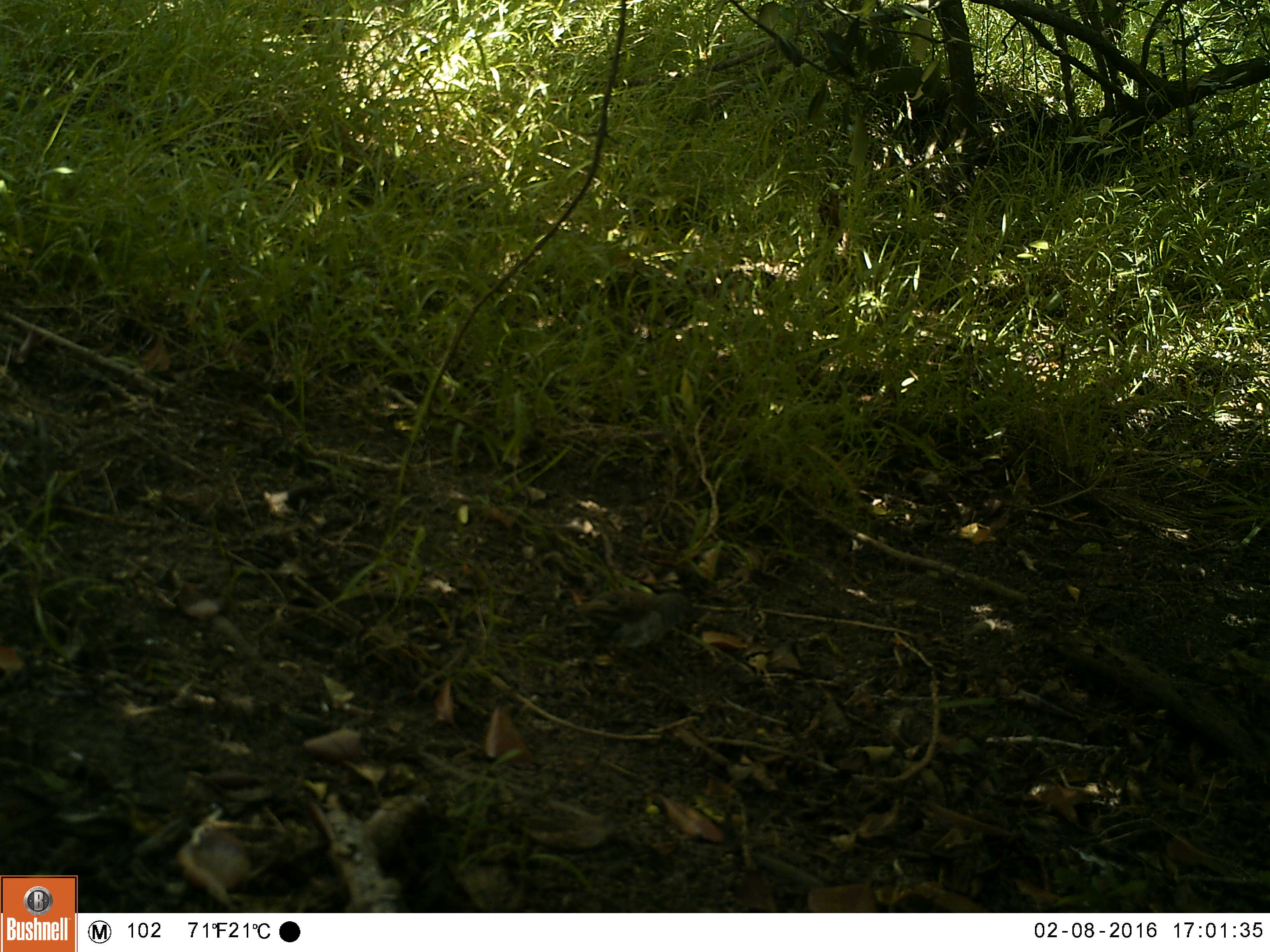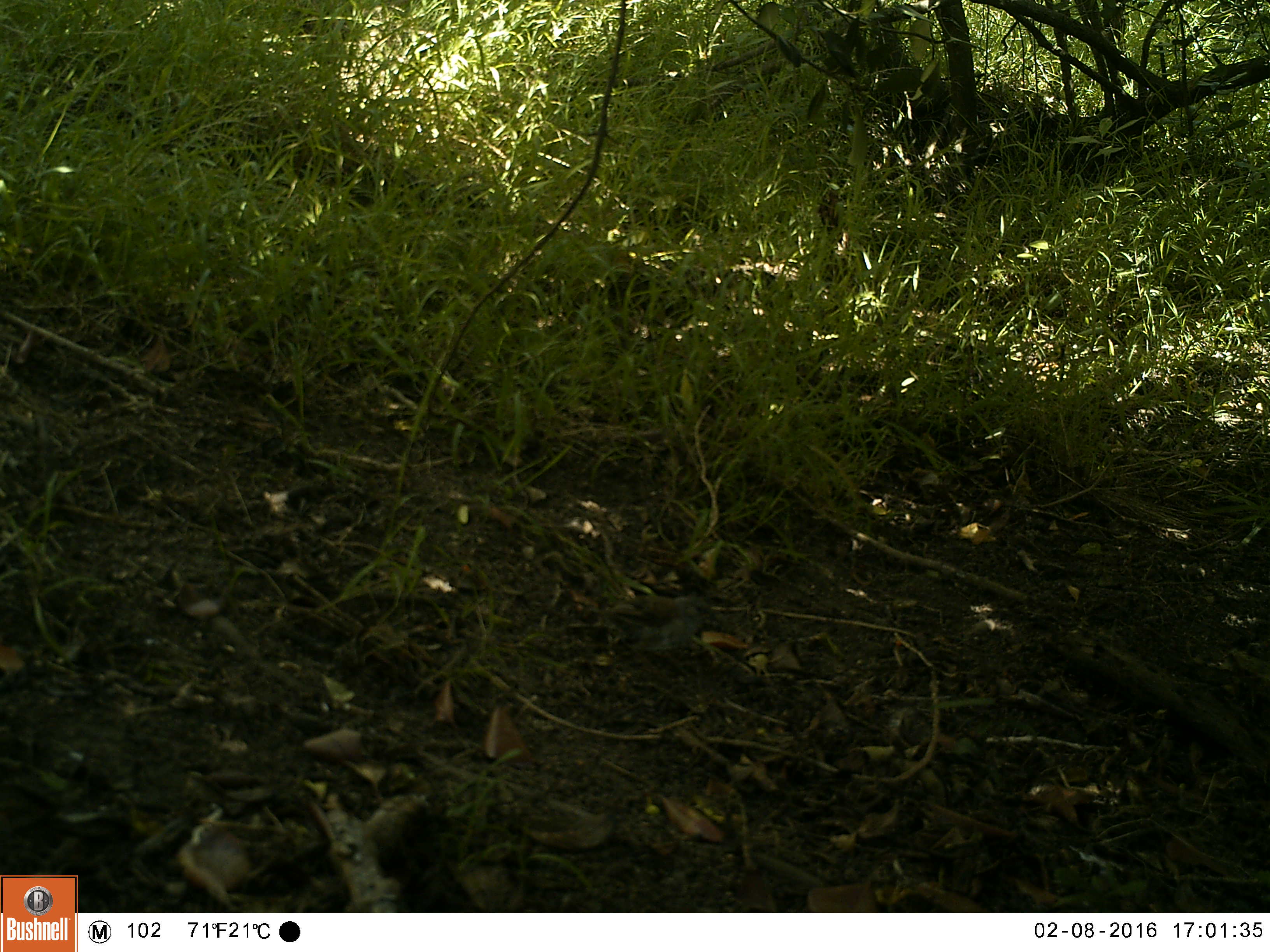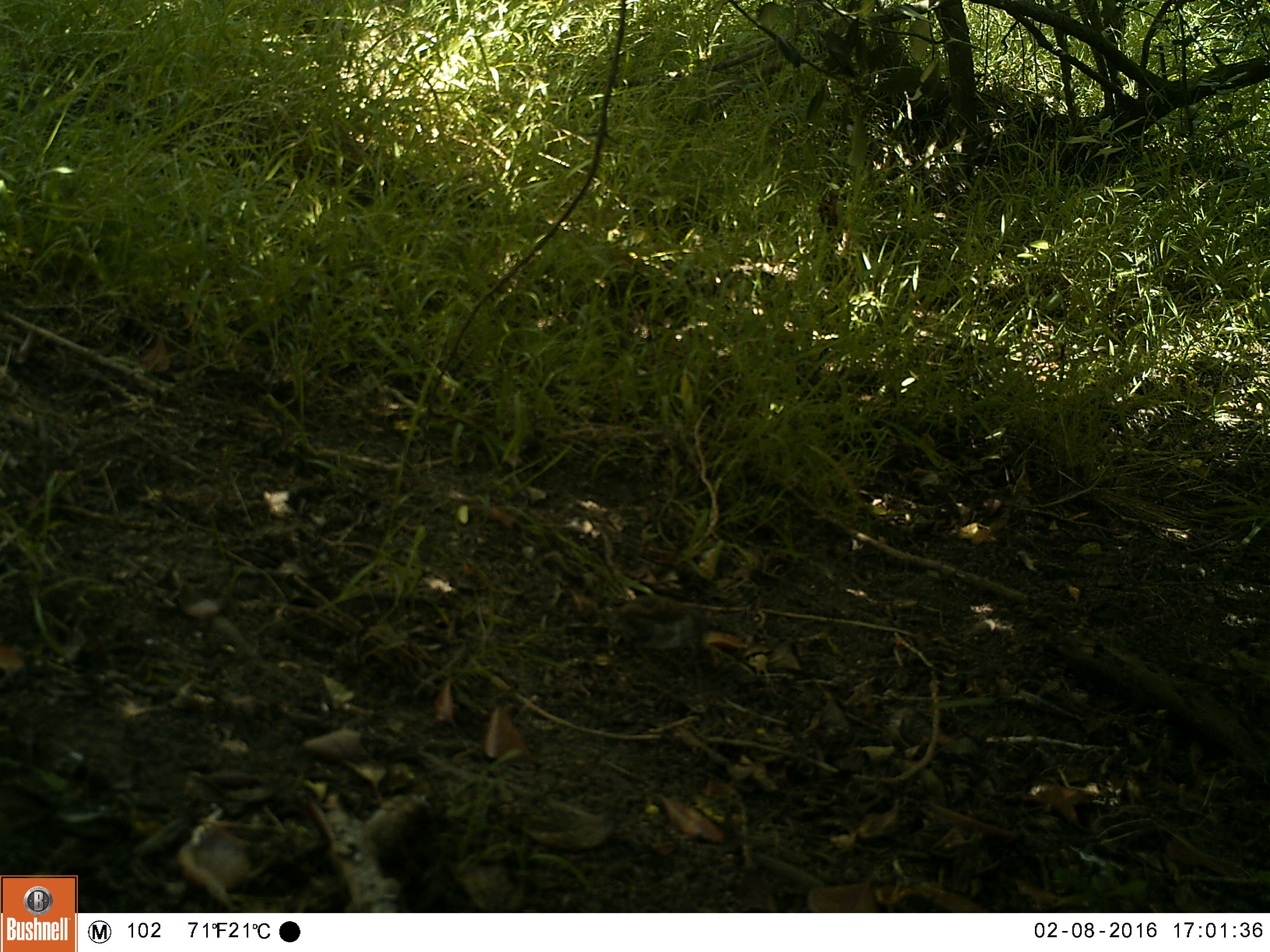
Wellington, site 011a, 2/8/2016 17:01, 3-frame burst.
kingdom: Animalia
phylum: Chordata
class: Aves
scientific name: Aves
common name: bird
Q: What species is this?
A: Bird (Aves).